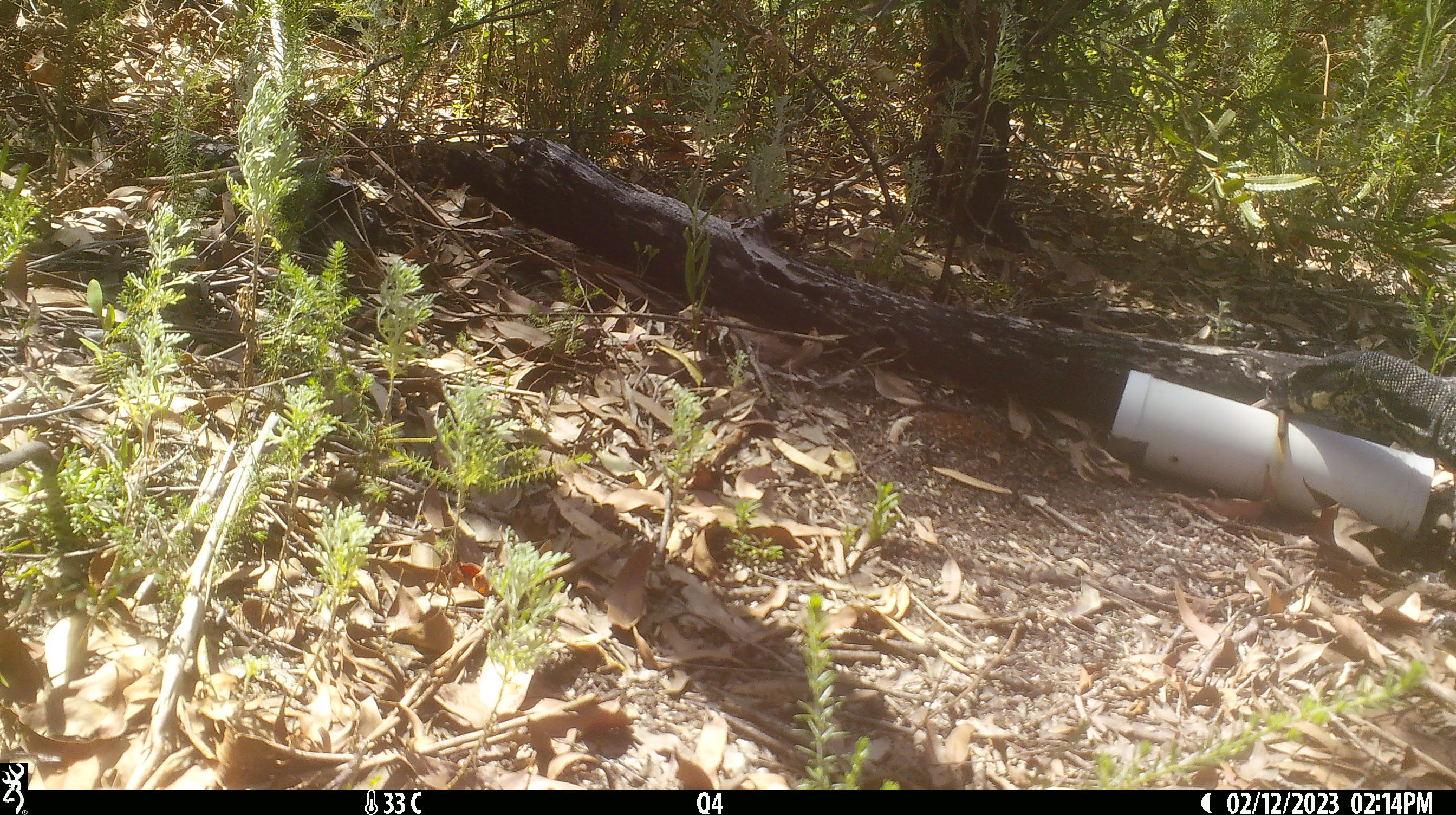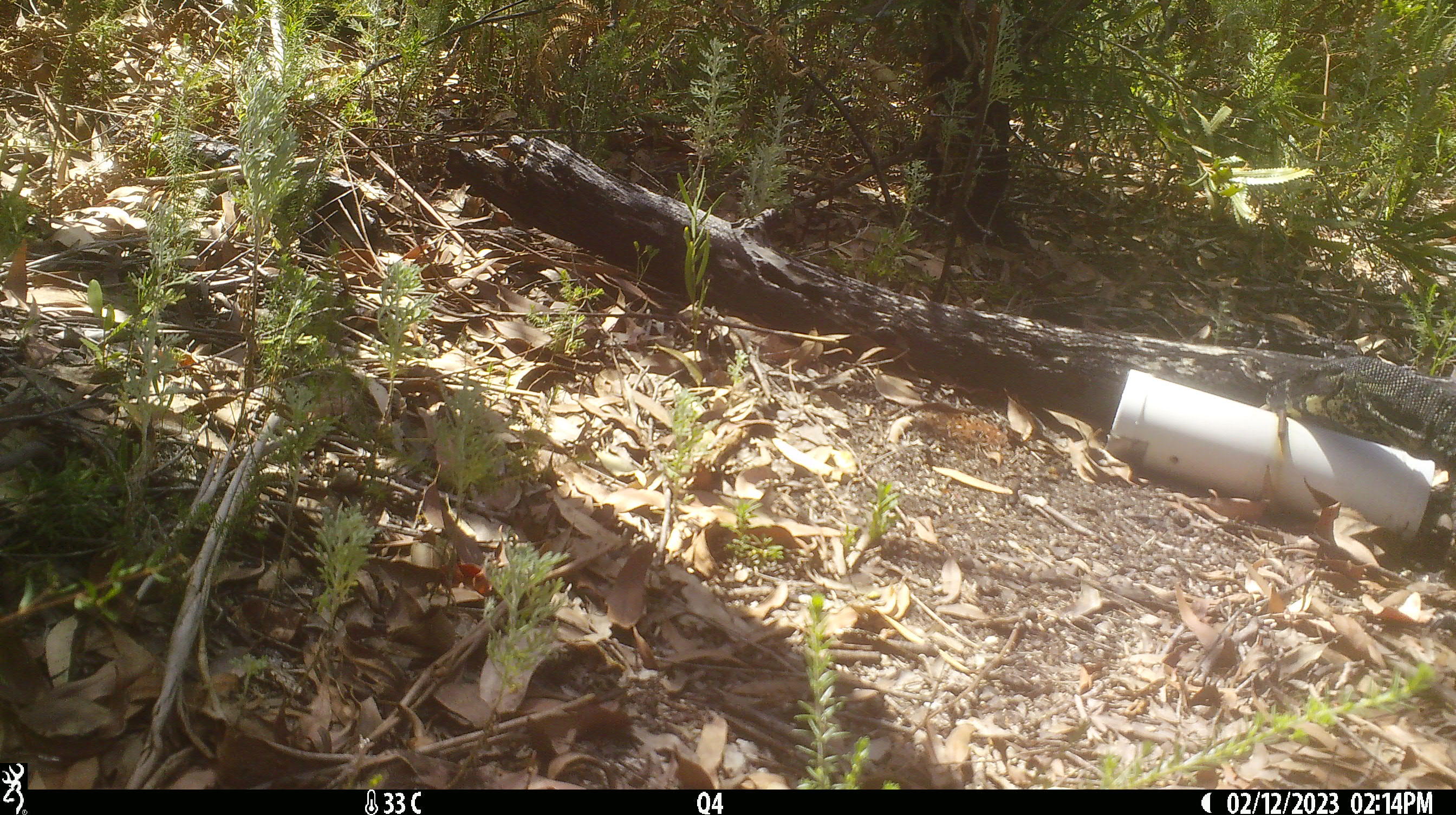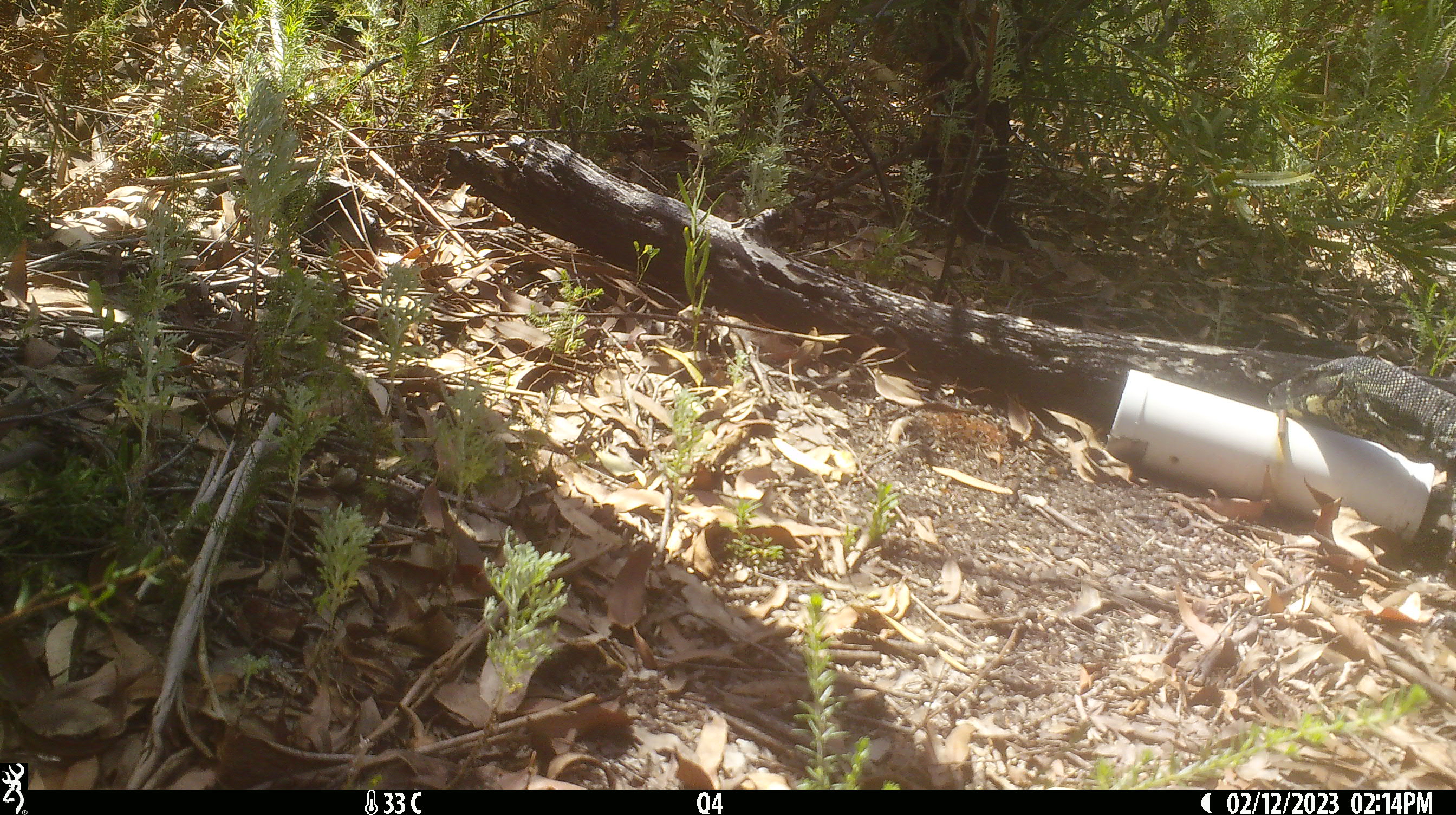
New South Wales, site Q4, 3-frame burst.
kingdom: Animalia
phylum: Chordata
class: Reptilia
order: Squamata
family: Varanidae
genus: Varanus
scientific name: Varanus varius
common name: lace monitor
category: goanna